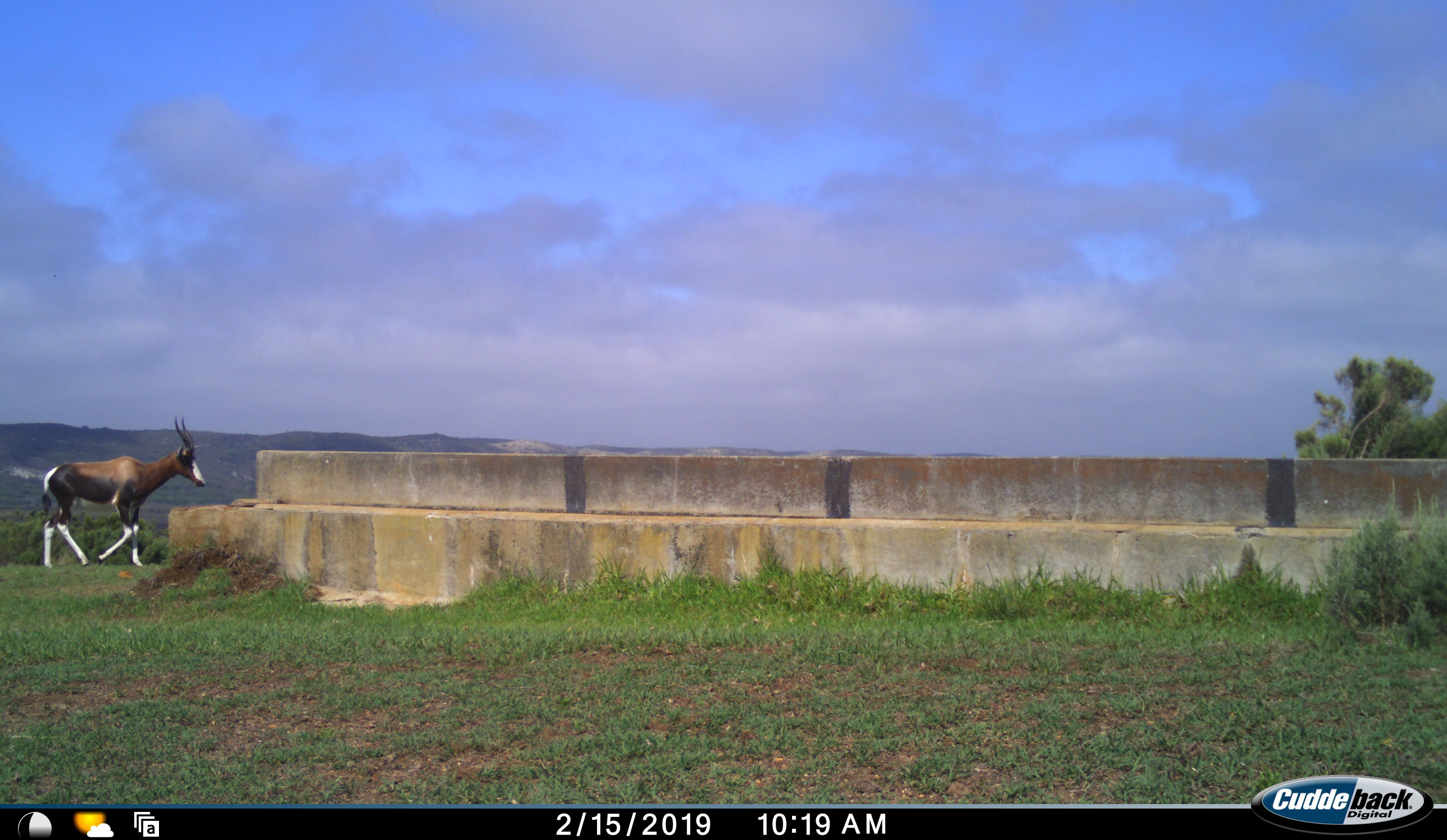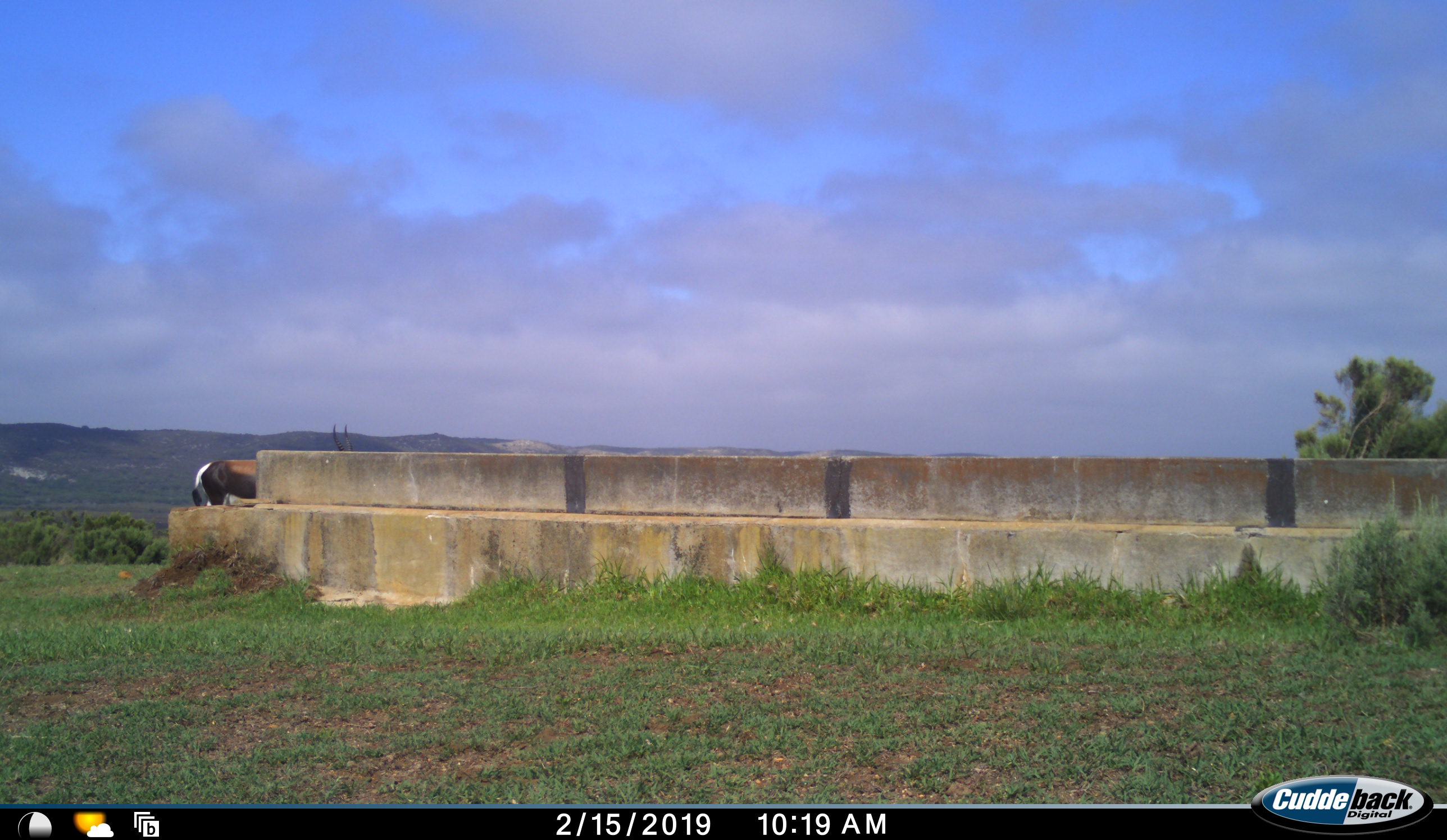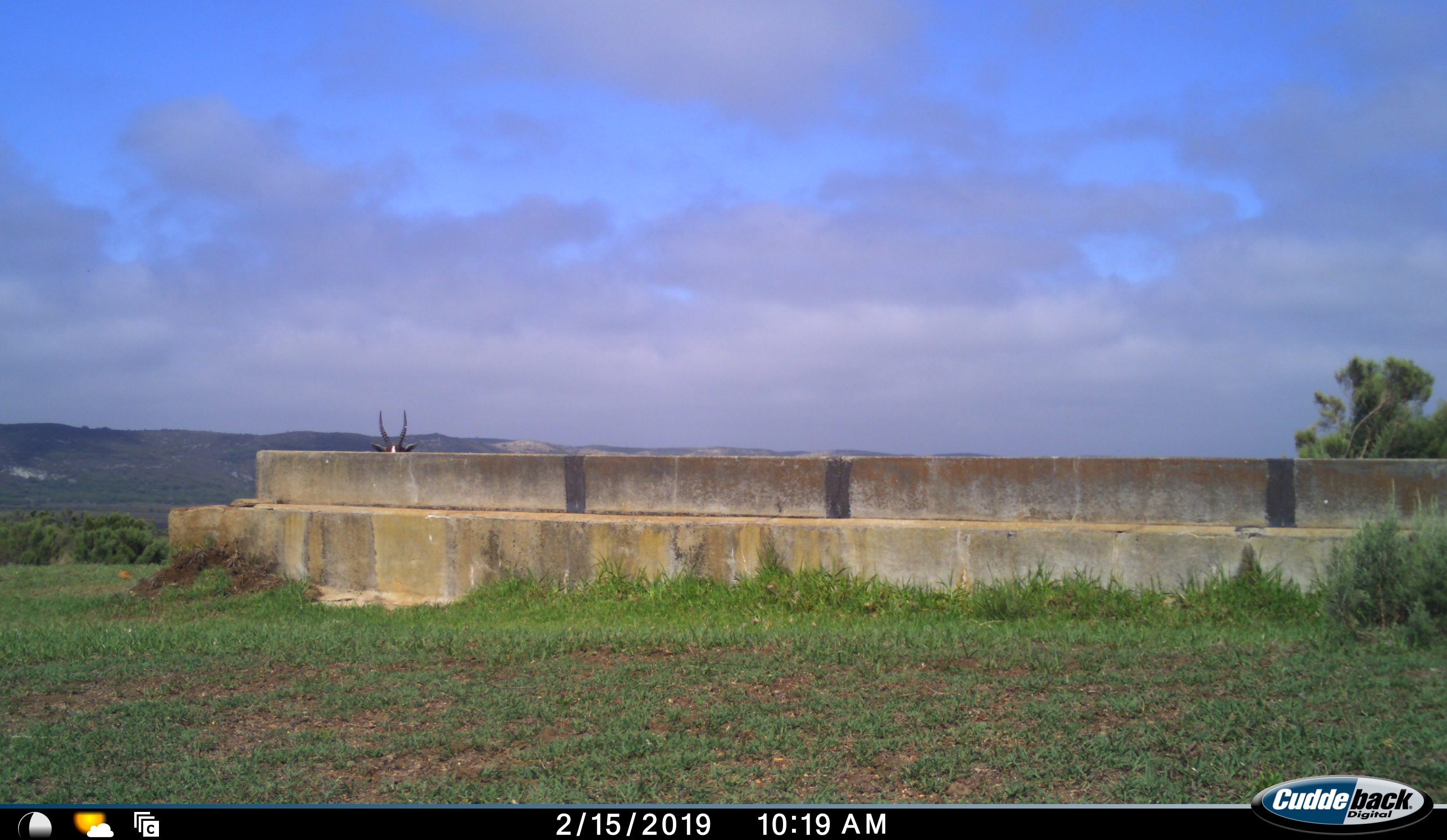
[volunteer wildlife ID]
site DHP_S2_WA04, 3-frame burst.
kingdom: Animalia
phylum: Chordata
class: Mammalia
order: Artiodactyla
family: Bovidae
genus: Damaliscus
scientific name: Damaliscus pygargus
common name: bontebok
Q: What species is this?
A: Bontebok (Damaliscus pygargus).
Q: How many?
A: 1.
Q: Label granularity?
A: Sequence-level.